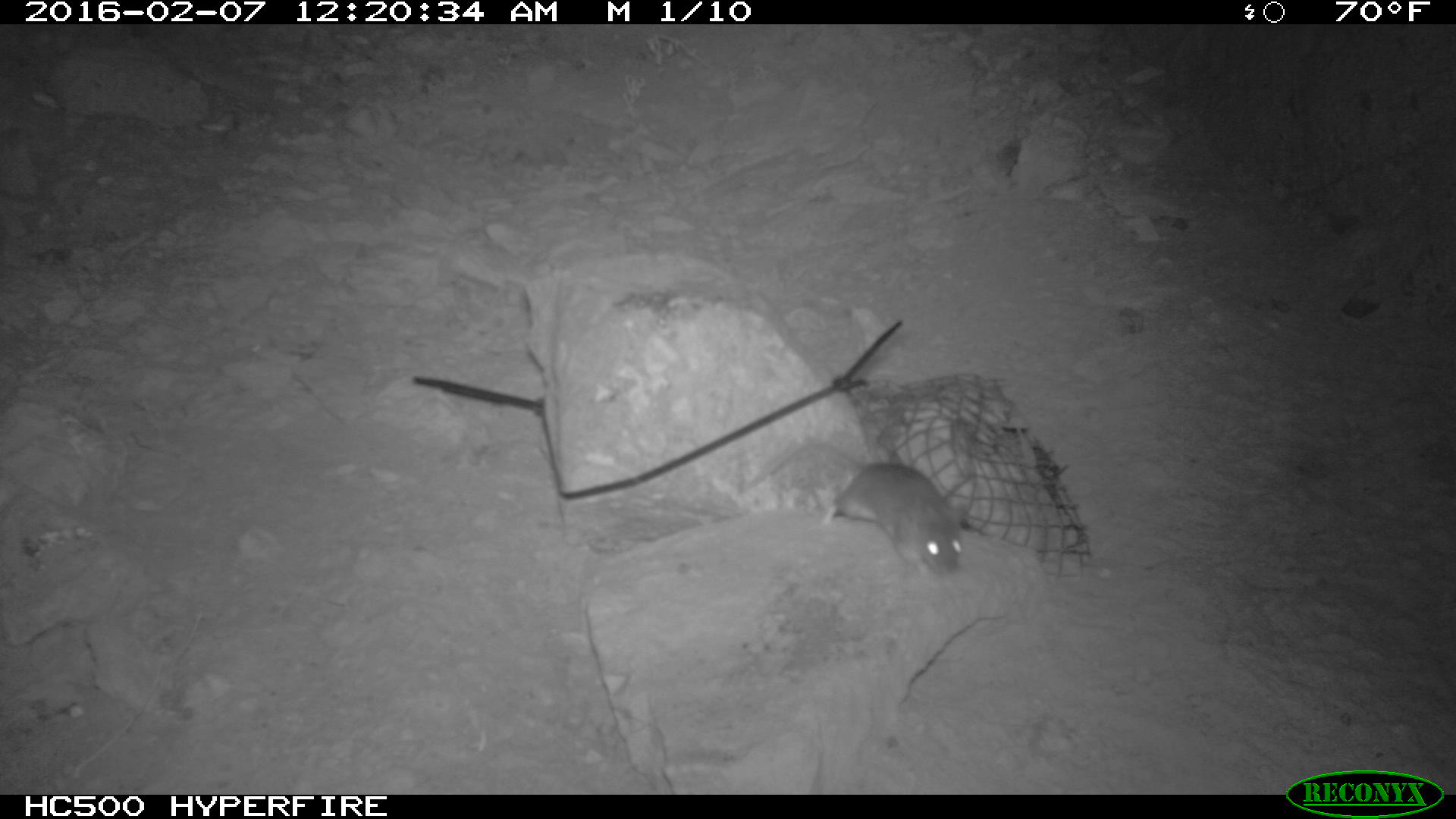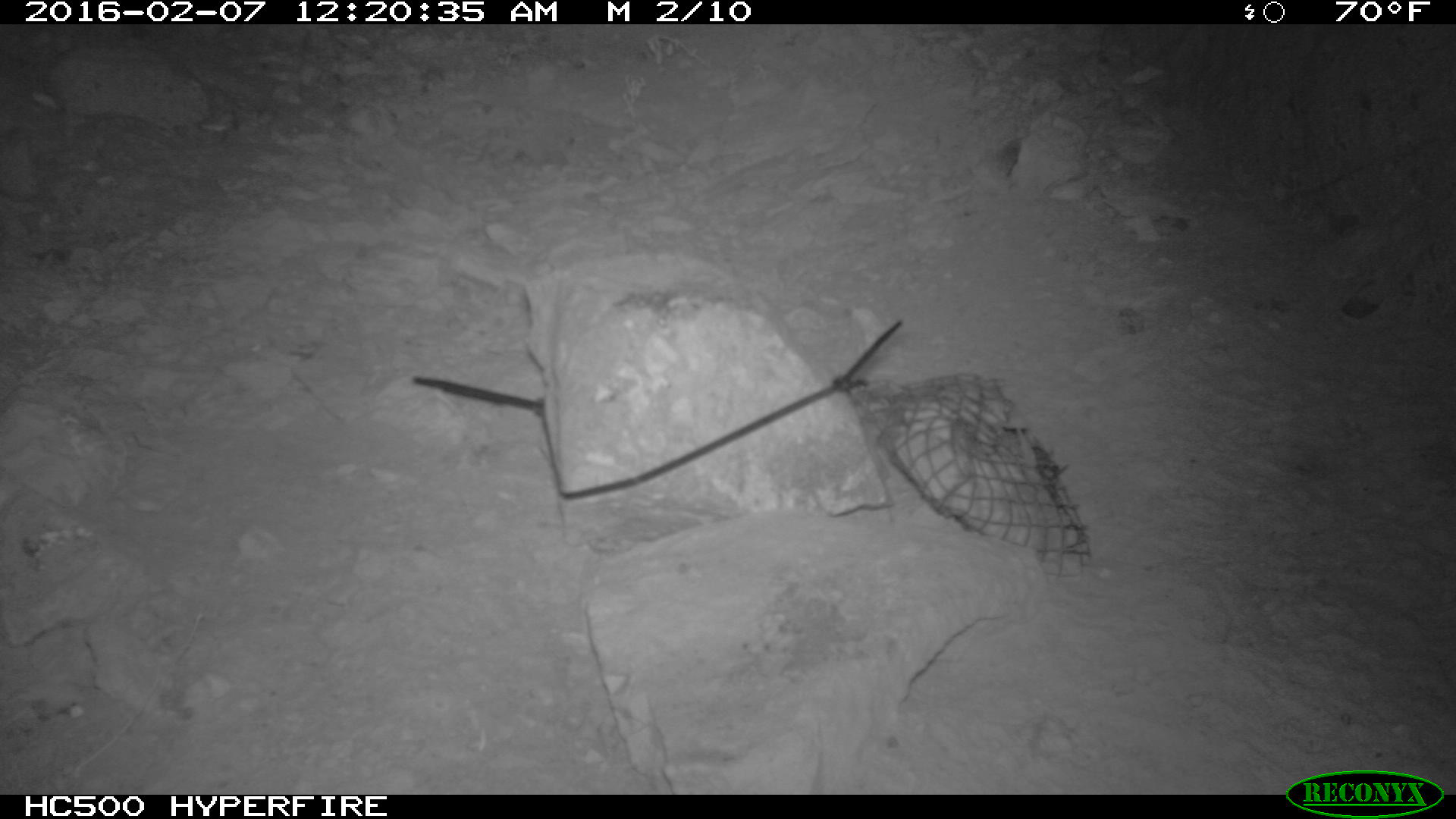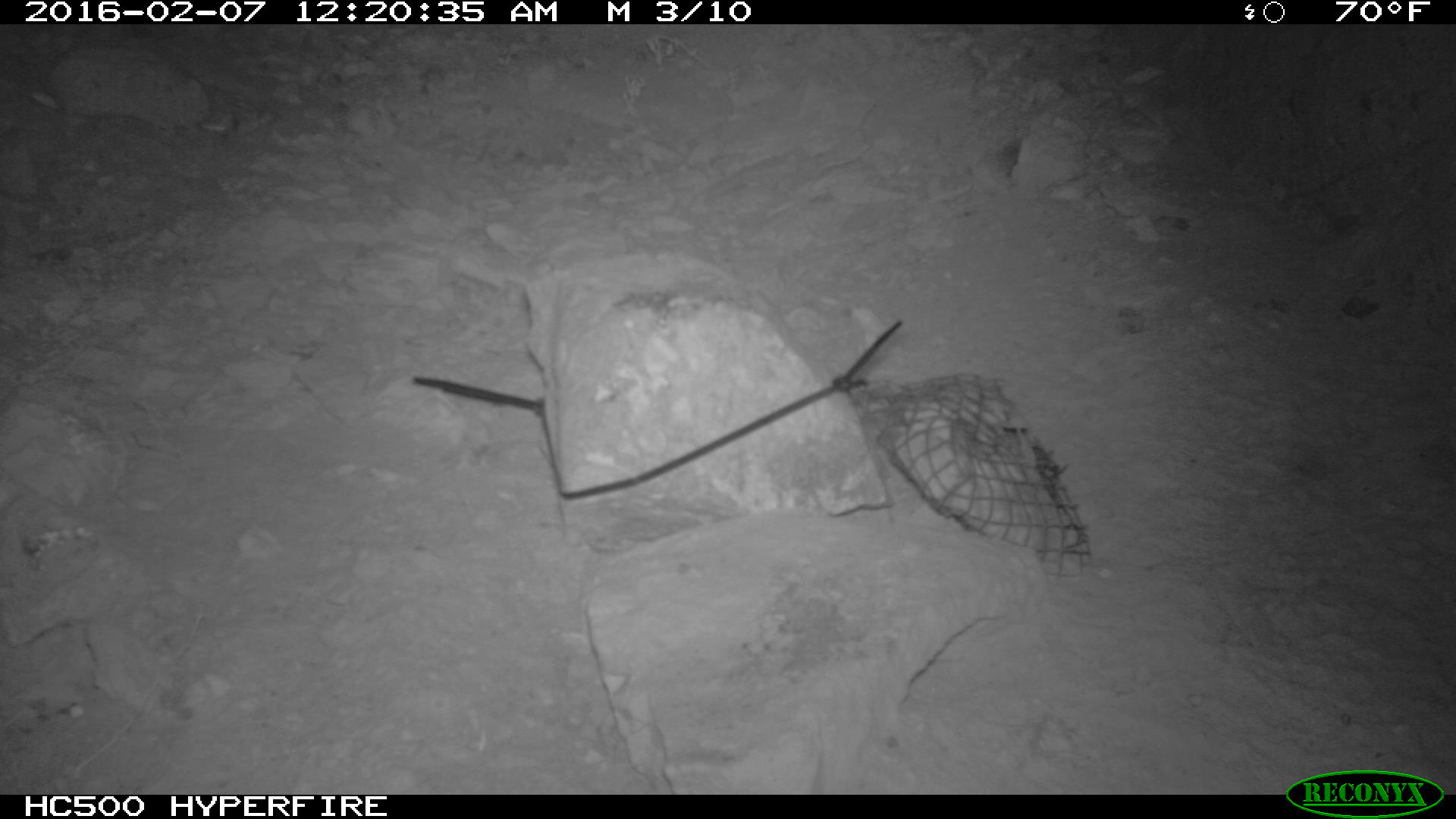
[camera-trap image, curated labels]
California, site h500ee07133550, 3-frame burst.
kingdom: Animalia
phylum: Chordata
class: Mammalia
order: Rodentia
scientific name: Rodentia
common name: rodent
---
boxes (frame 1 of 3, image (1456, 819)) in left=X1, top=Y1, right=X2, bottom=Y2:
rodent: left=767, top=442, right=964, bottom=572